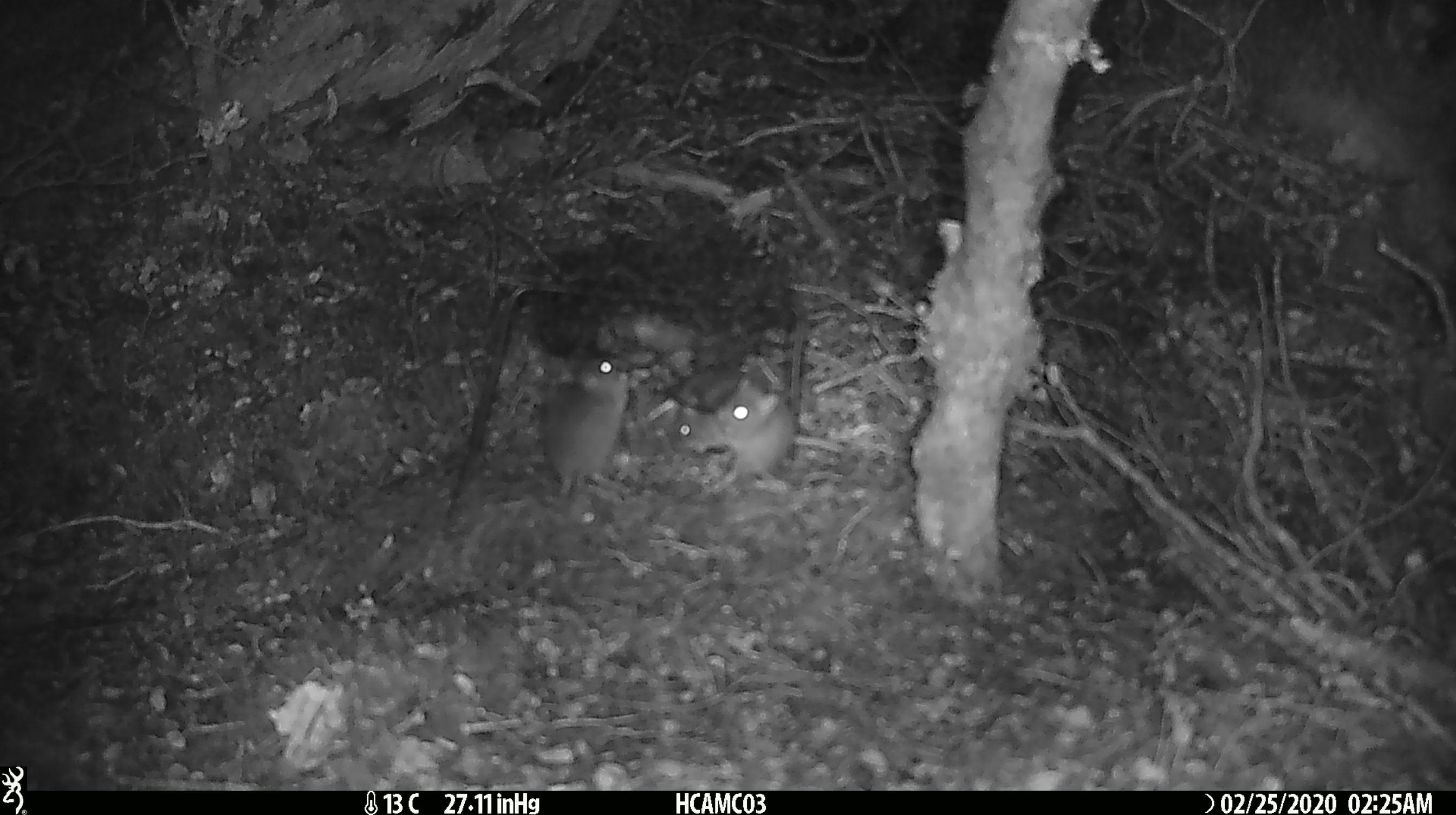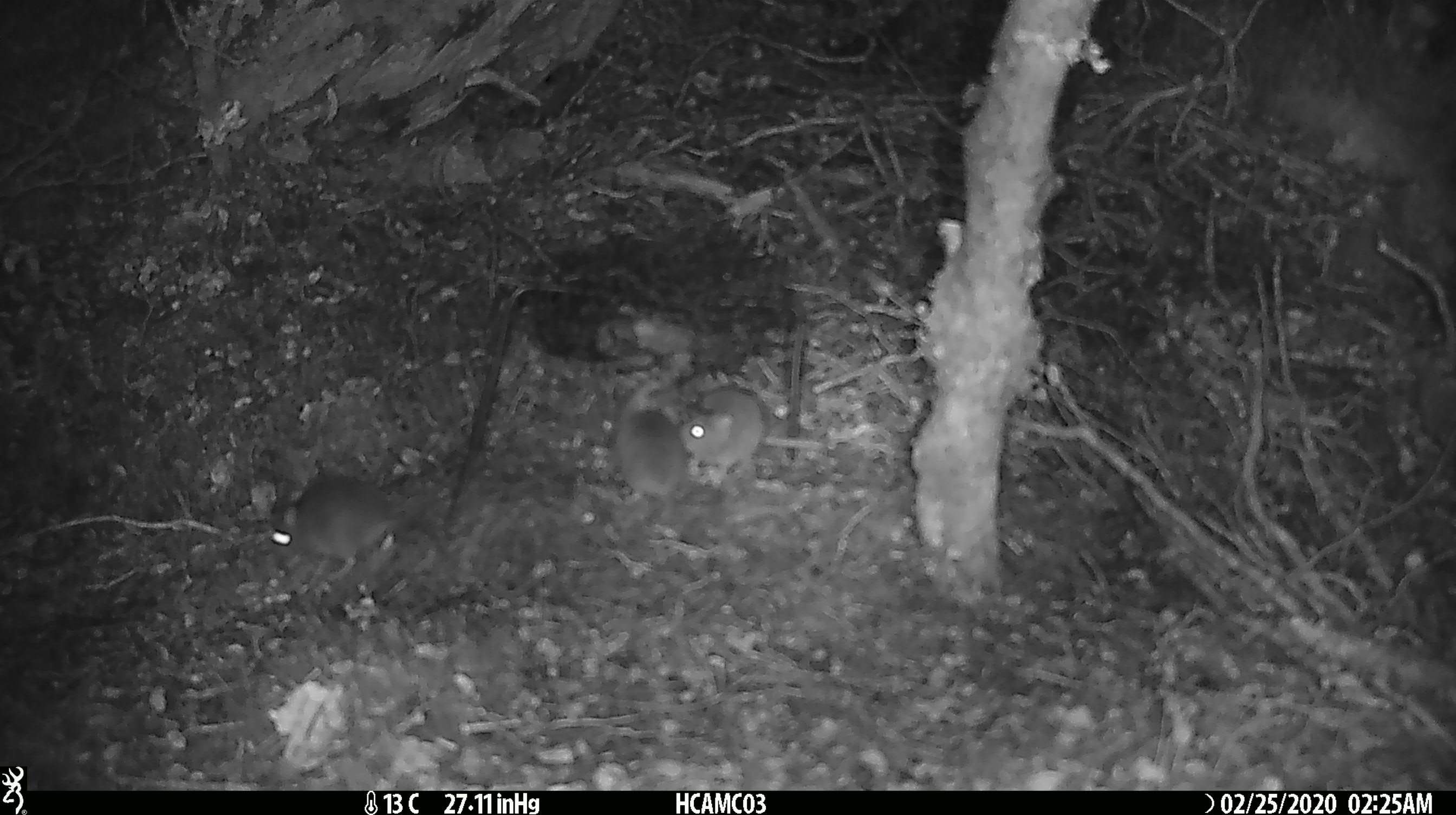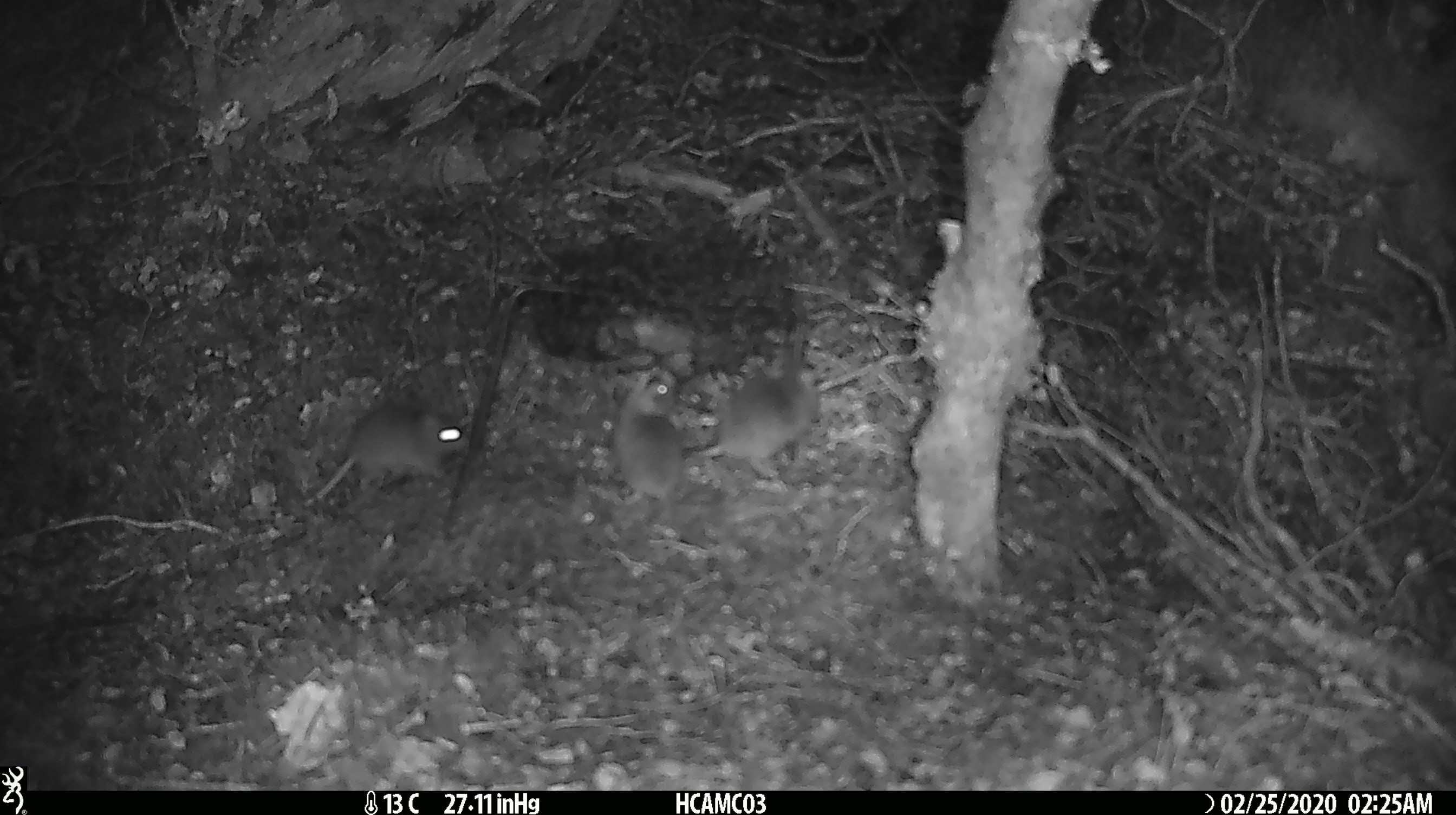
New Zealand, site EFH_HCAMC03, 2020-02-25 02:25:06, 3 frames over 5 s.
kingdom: Animalia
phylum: Chordata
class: Mammalia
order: Rodentia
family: Muridae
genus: Mus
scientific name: Mus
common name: mouse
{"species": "mouse (Mus)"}